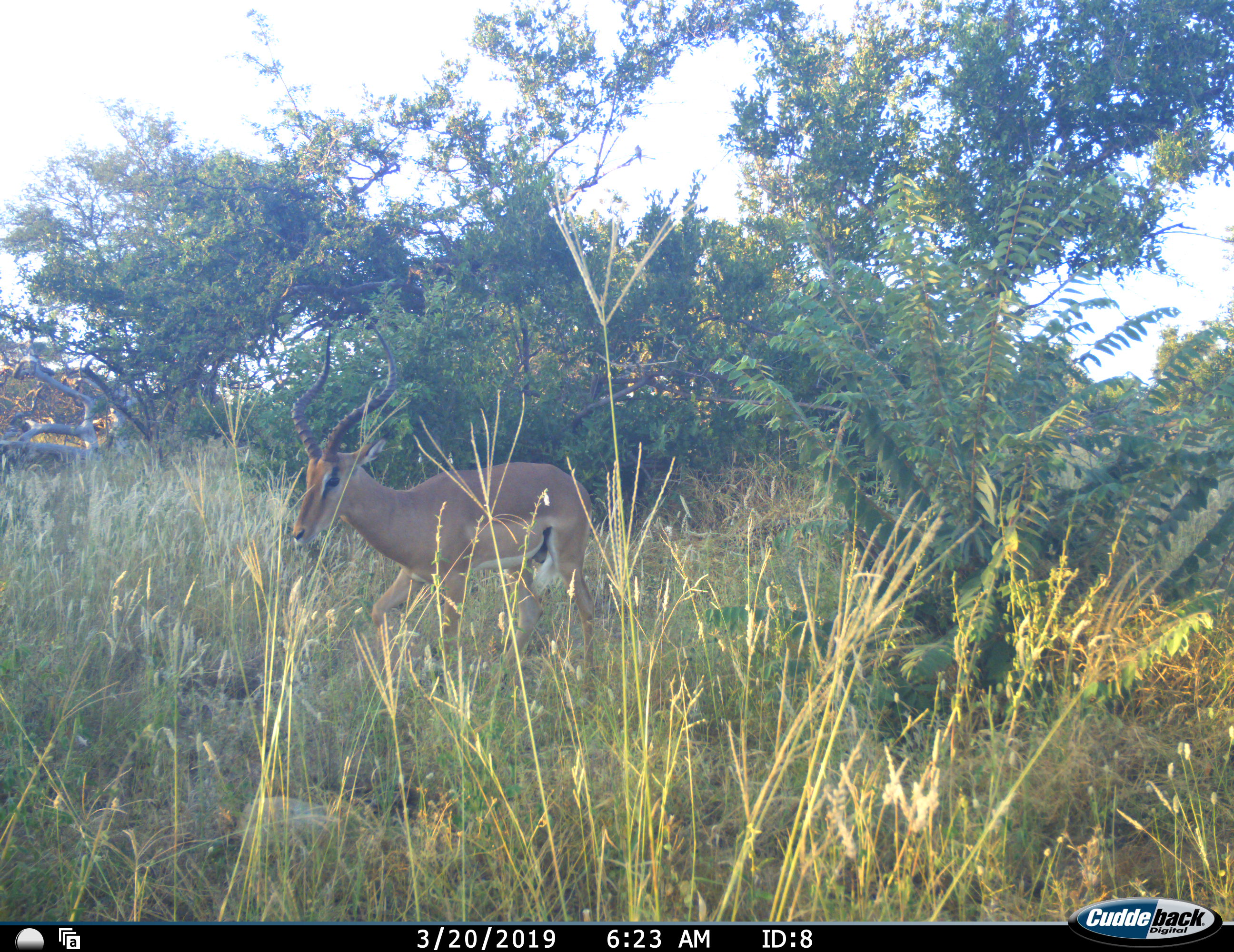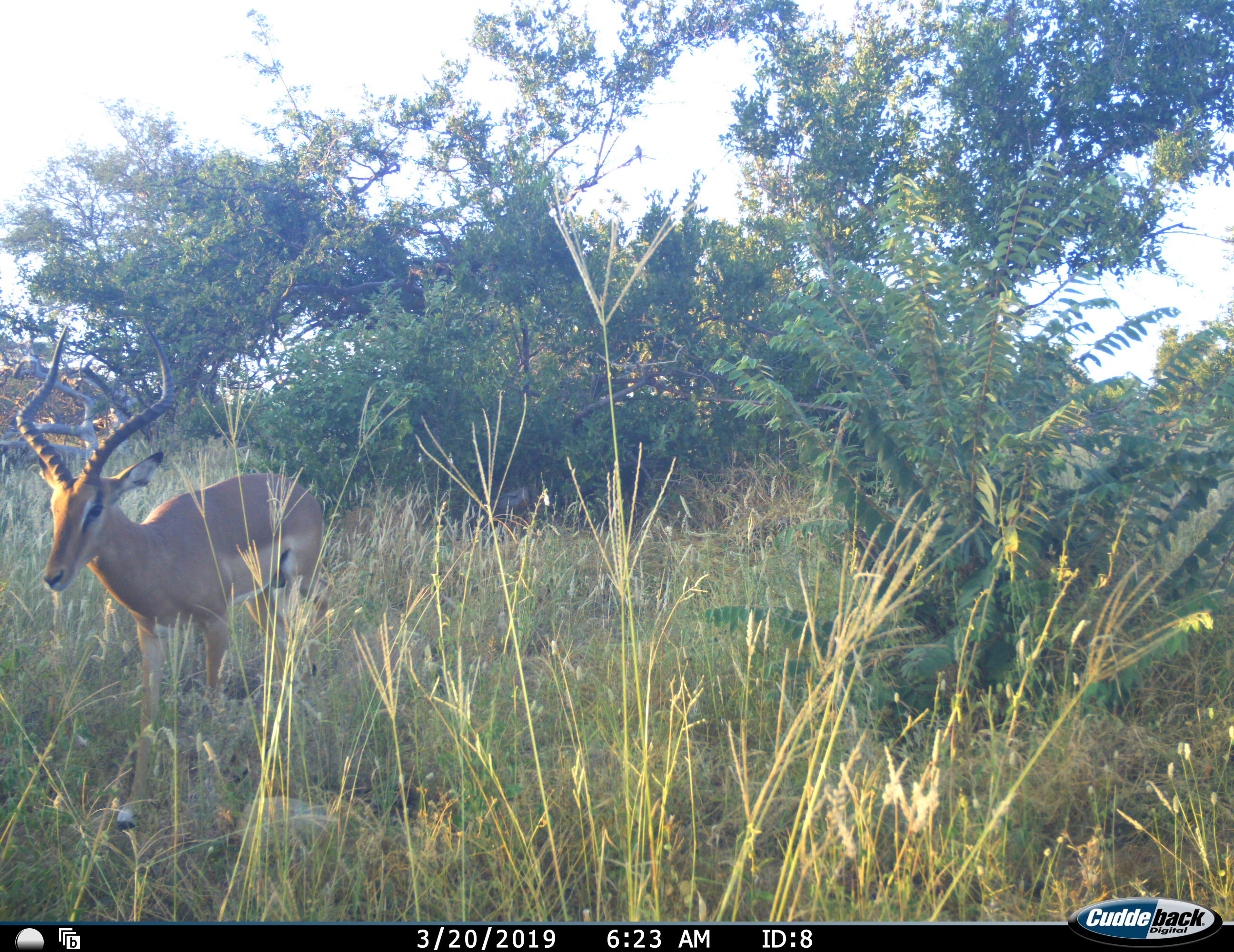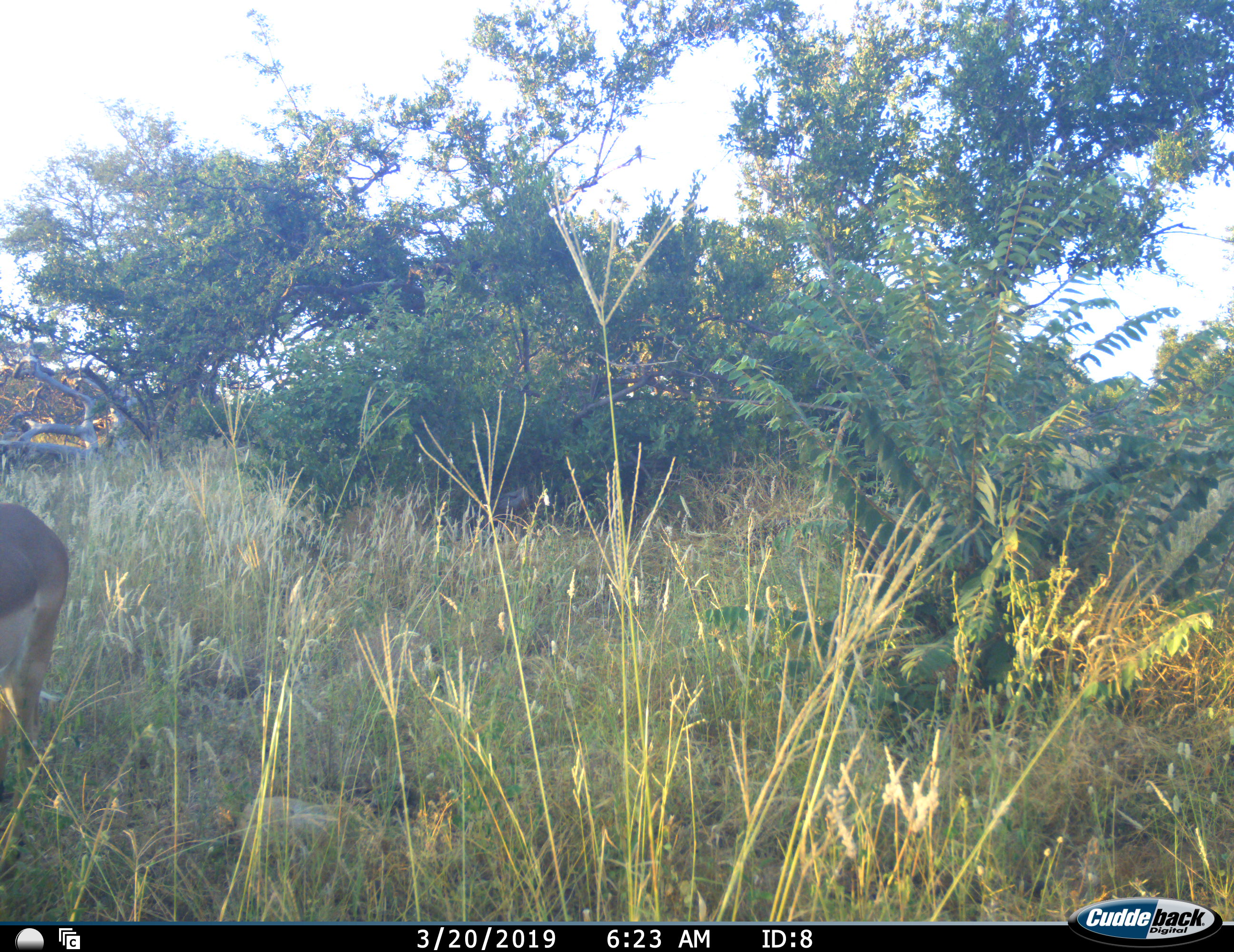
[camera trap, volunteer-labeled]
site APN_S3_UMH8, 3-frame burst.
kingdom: Animalia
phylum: Chordata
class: Mammalia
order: Artiodactyla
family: Bovidae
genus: Aepyceros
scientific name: Aepyceros melampus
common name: impala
Impala (Aepyceros melampus), count 1. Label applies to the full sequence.